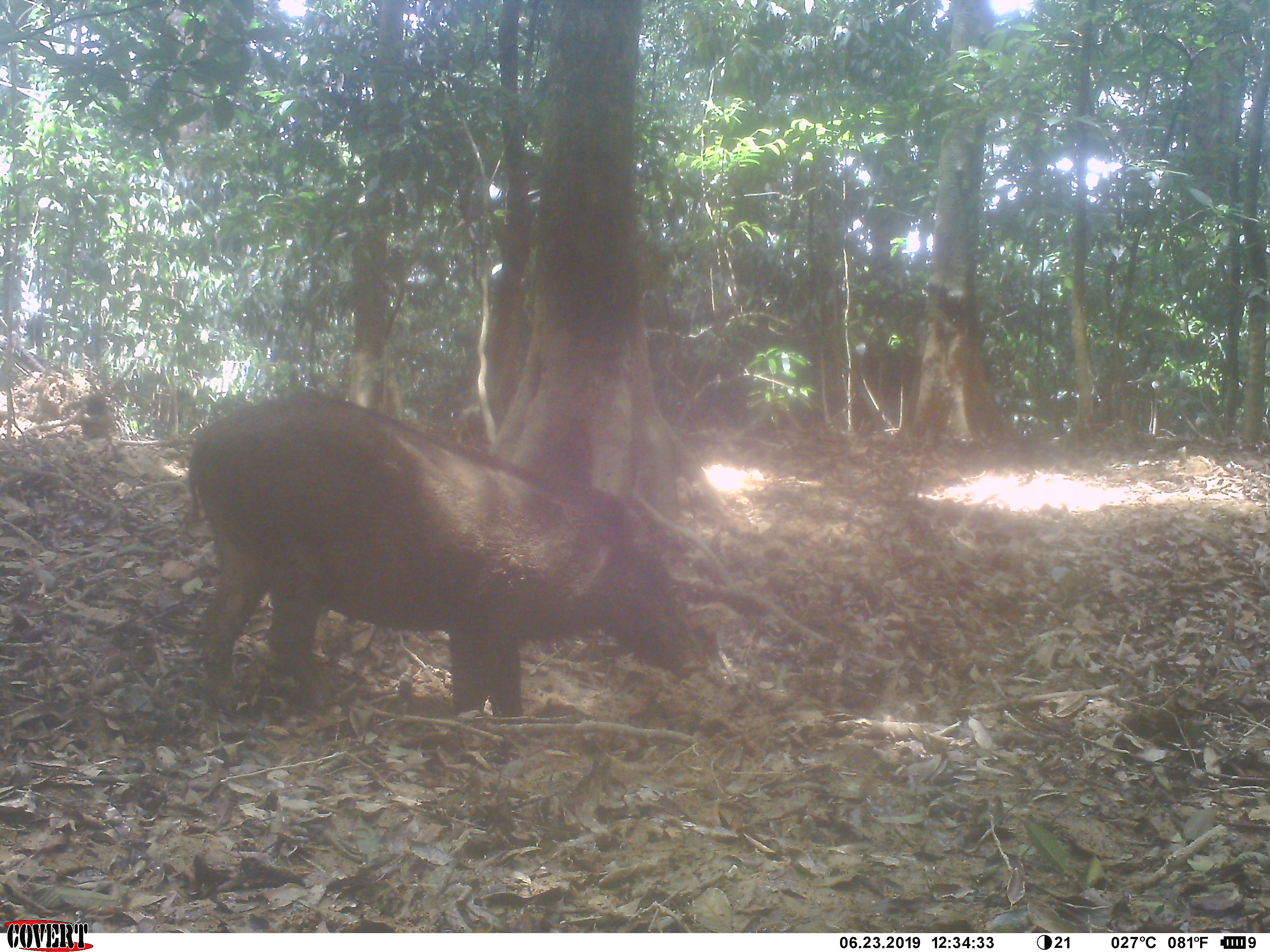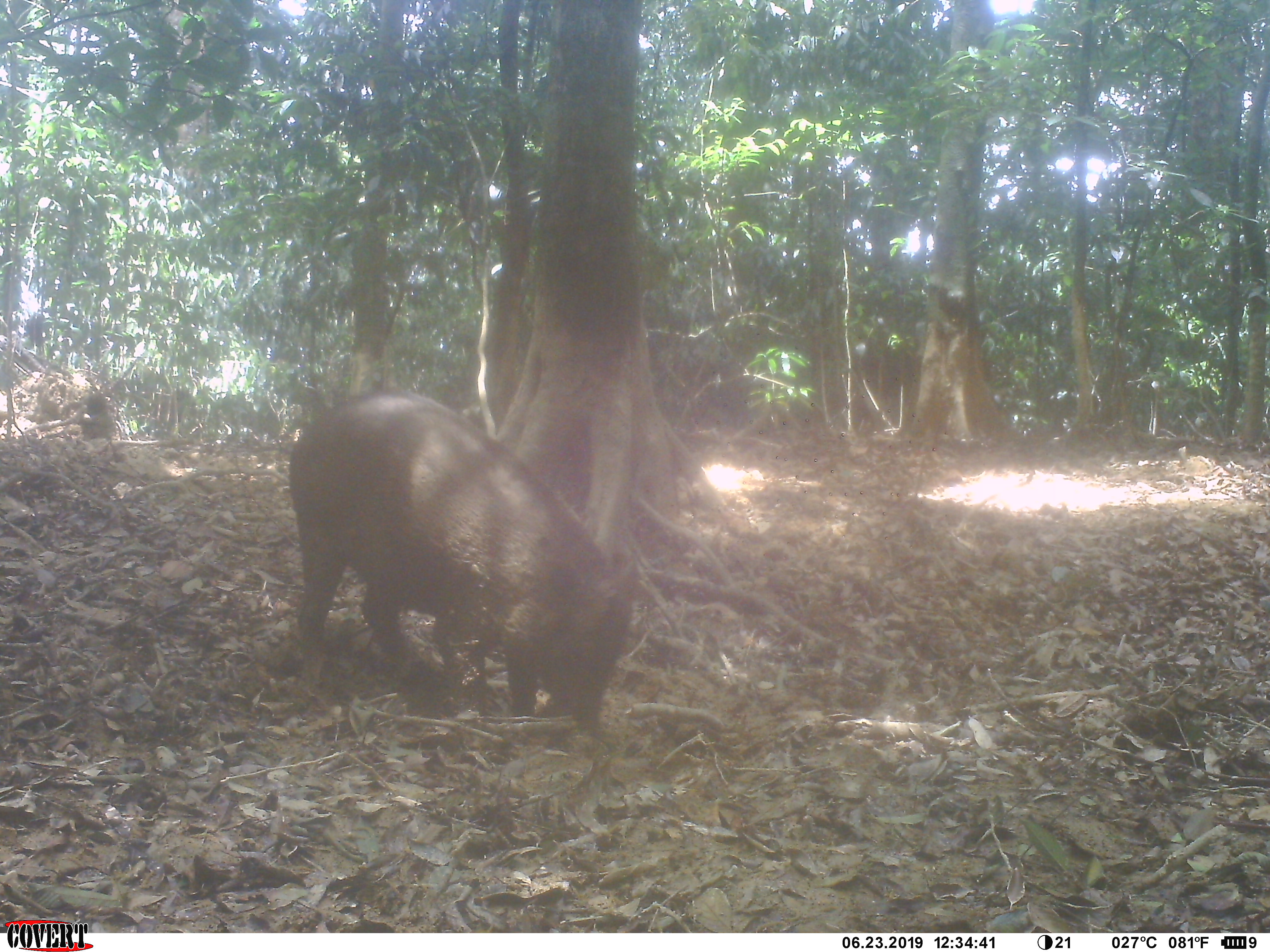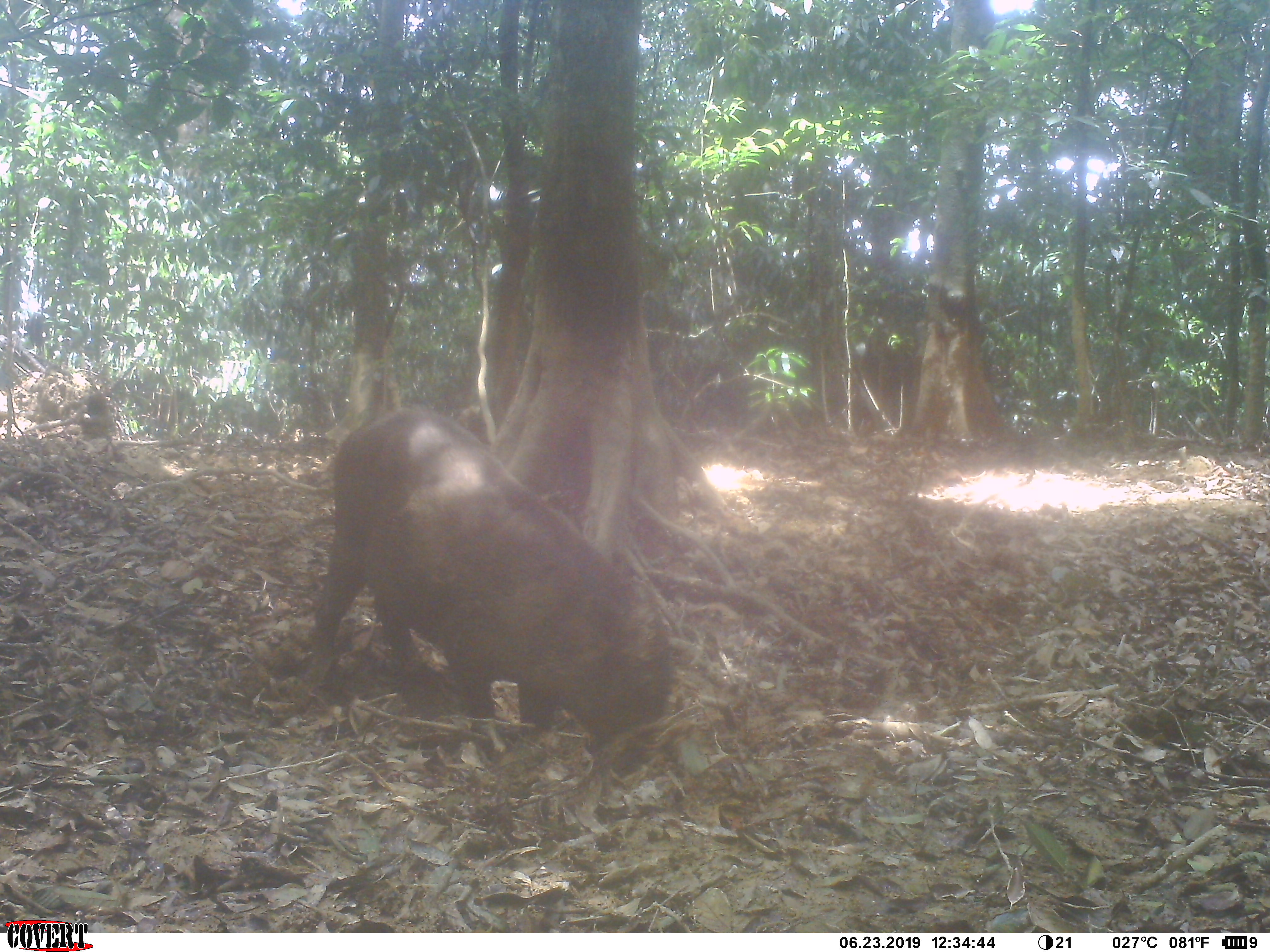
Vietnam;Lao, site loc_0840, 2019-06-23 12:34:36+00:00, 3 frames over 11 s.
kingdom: Animalia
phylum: Chordata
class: Mammalia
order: Artiodactyla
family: Suidae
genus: Sus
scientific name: Sus scrofa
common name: eurasian wild pig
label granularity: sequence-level